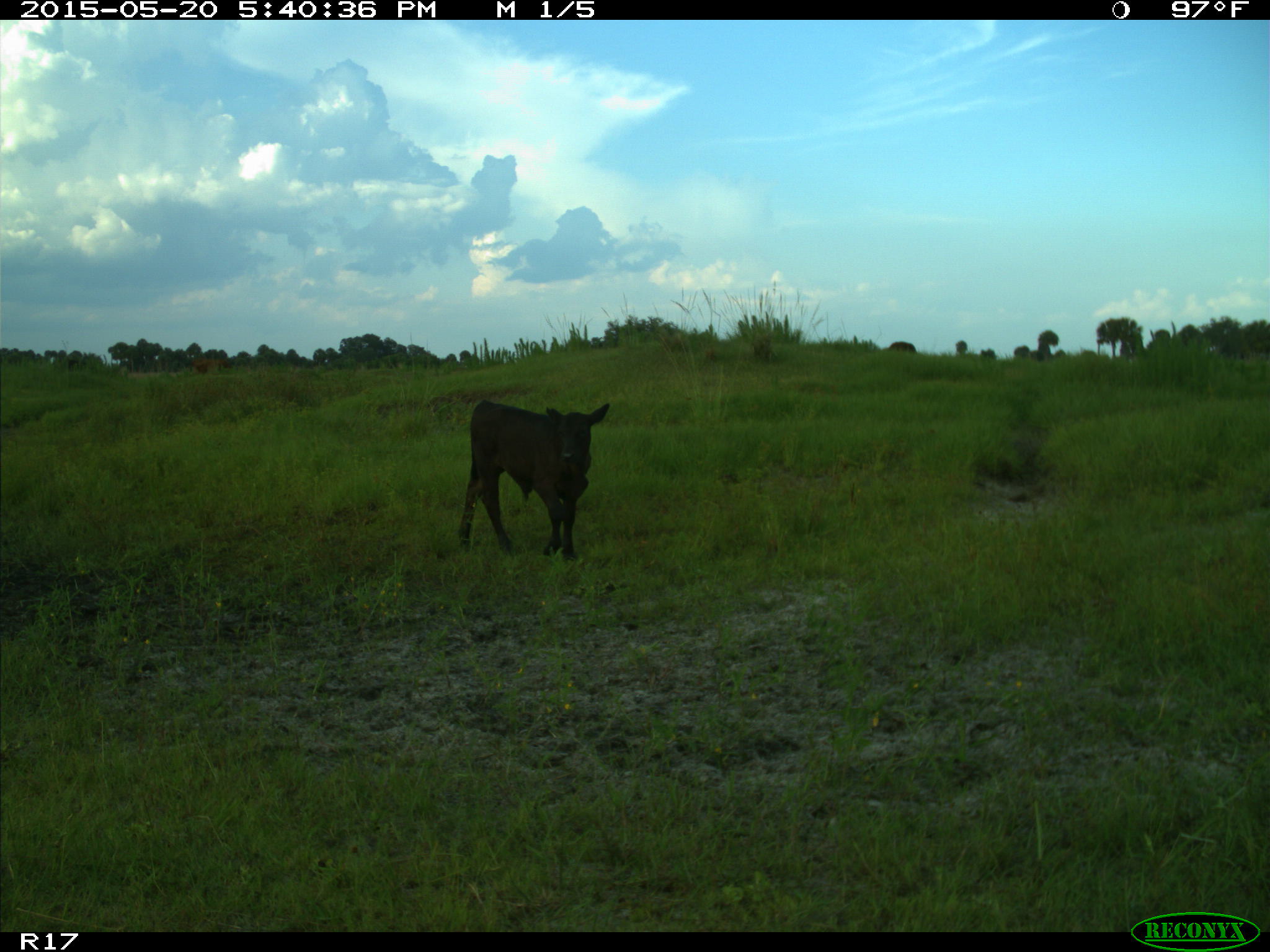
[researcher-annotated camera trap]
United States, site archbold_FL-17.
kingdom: Animalia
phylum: Chordata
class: Mammalia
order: Artiodactyla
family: Bovidae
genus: Bos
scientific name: Bos taurus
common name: domestic cow